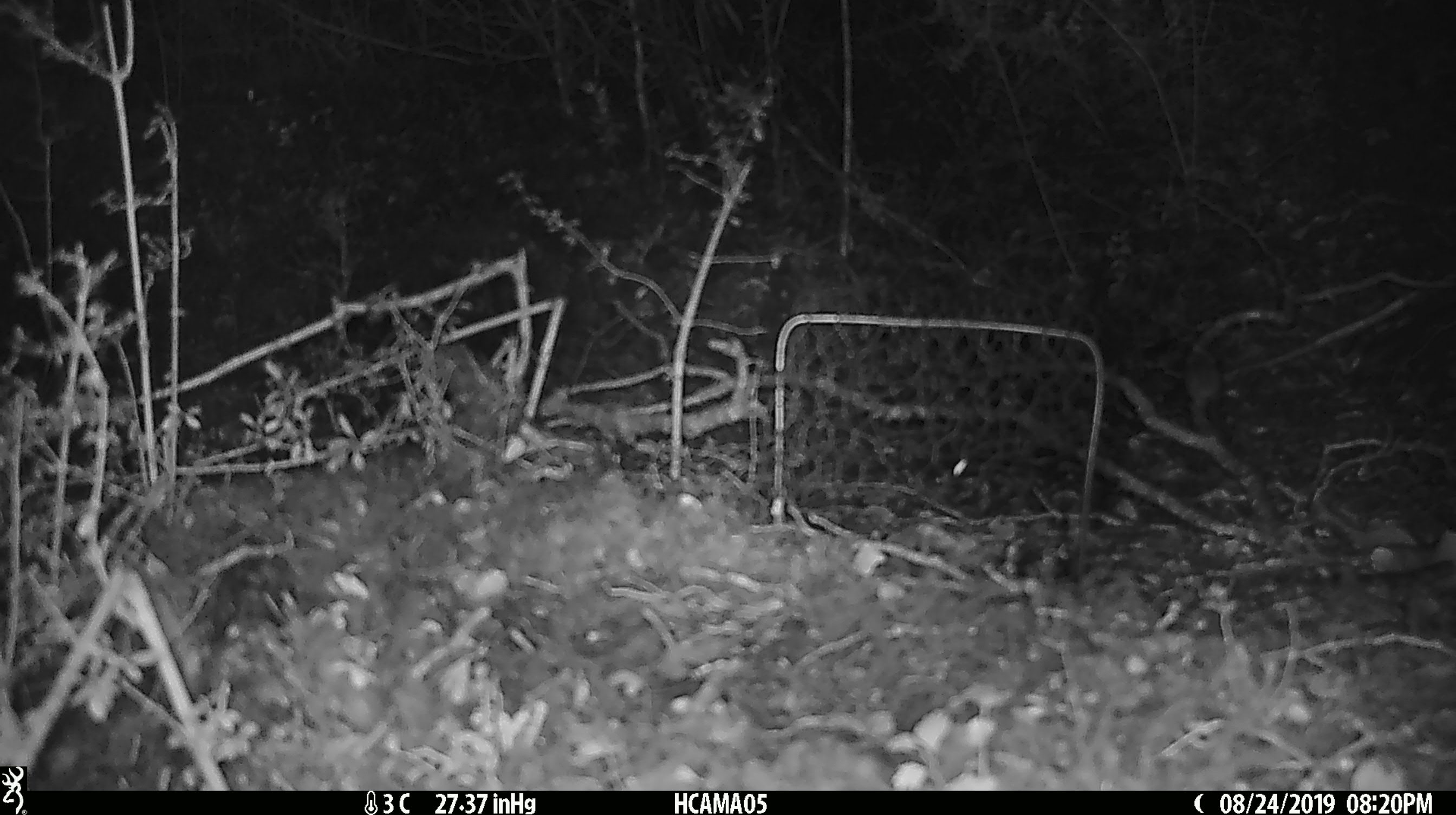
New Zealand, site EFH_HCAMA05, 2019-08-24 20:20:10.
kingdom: Animalia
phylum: Chordata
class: Mammalia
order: Rodentia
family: Muridae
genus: Mus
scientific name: Mus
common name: mouse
Mouse (Mus).